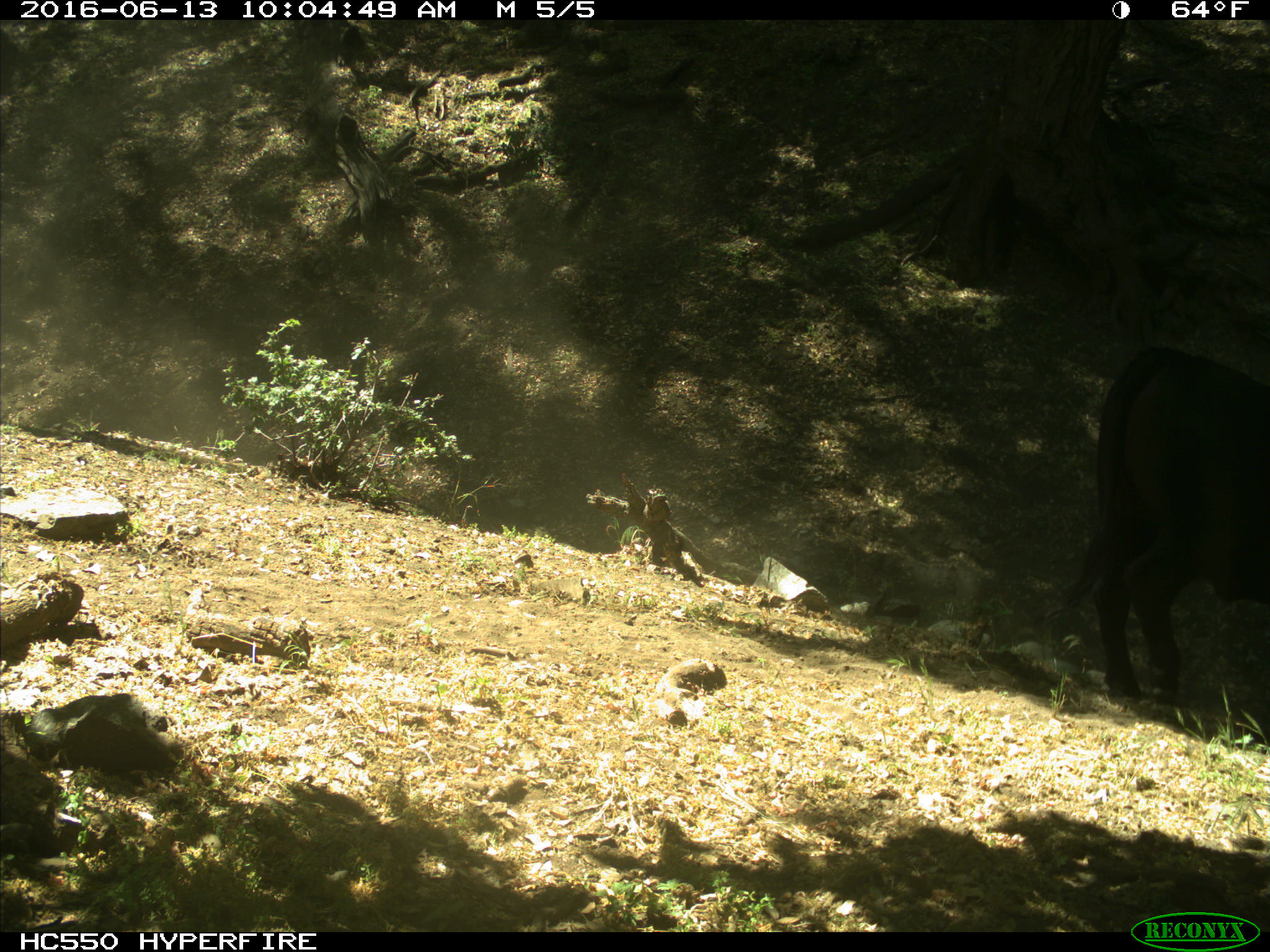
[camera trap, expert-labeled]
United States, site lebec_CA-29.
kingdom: Animalia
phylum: Chordata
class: Mammalia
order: Artiodactyla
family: Bovidae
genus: Bos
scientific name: Bos taurus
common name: domestic cow